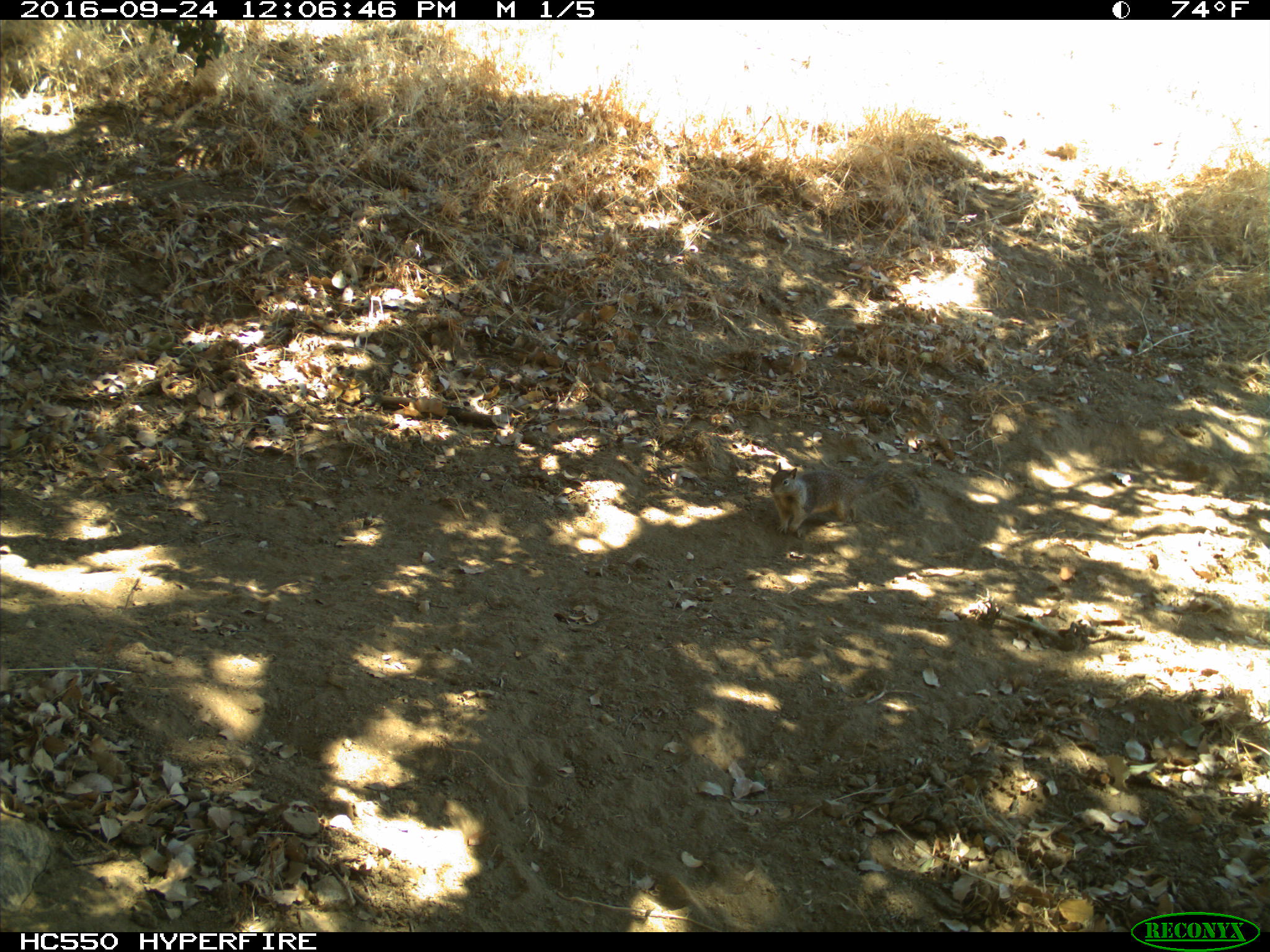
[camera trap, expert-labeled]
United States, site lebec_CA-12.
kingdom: Animalia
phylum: Chordata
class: Mammalia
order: Rodentia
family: Sciuridae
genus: Otospermophilus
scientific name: Otospermophilus beecheyi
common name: california ground squirrel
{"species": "Otospermophilus beecheyi (california ground squirrel)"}